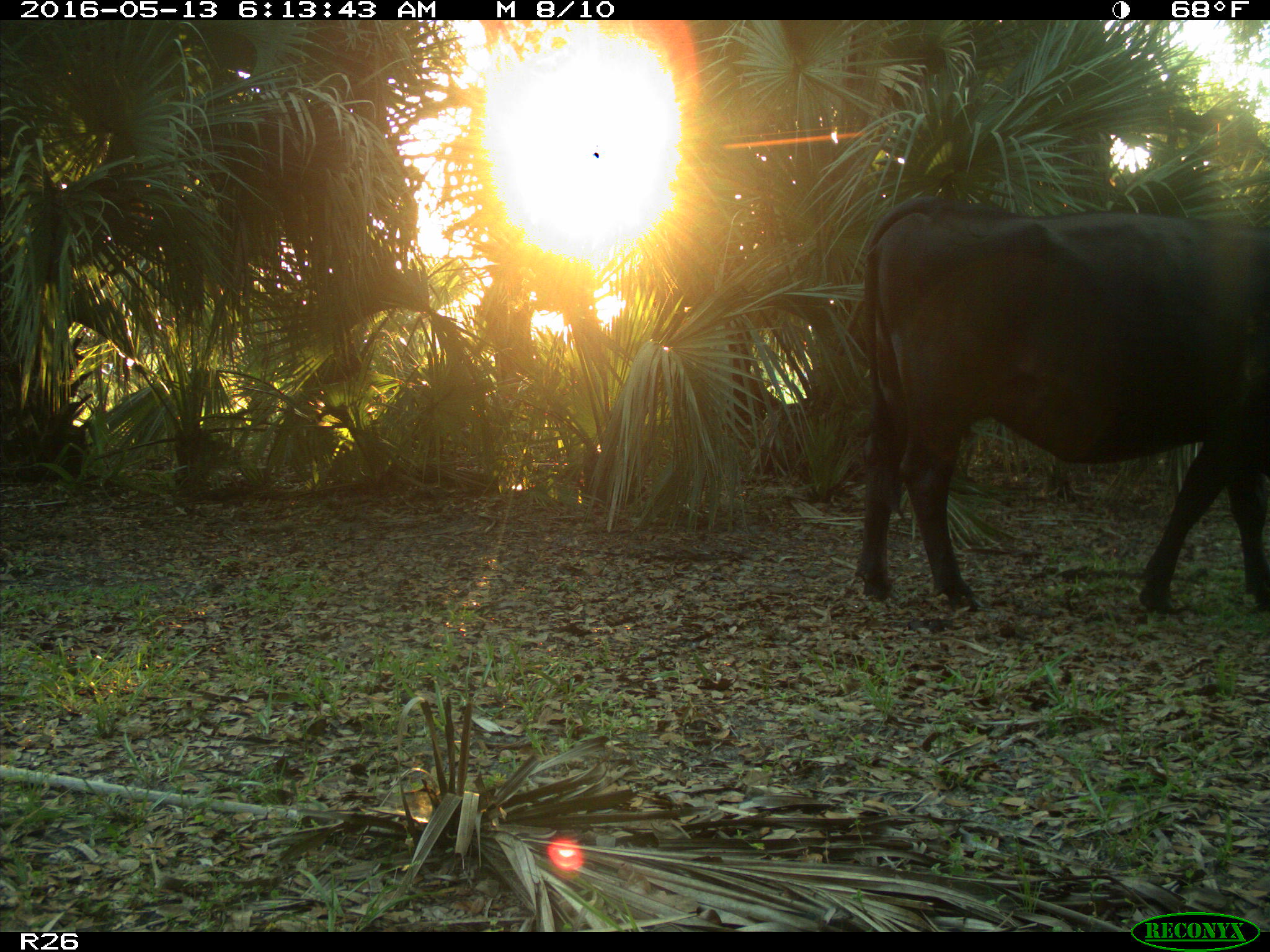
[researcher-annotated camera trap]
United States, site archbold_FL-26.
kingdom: Animalia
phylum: Chordata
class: Mammalia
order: Artiodactyla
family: Bovidae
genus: Bos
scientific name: Bos taurus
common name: domestic cow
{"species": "Bos taurus (domestic cow)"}